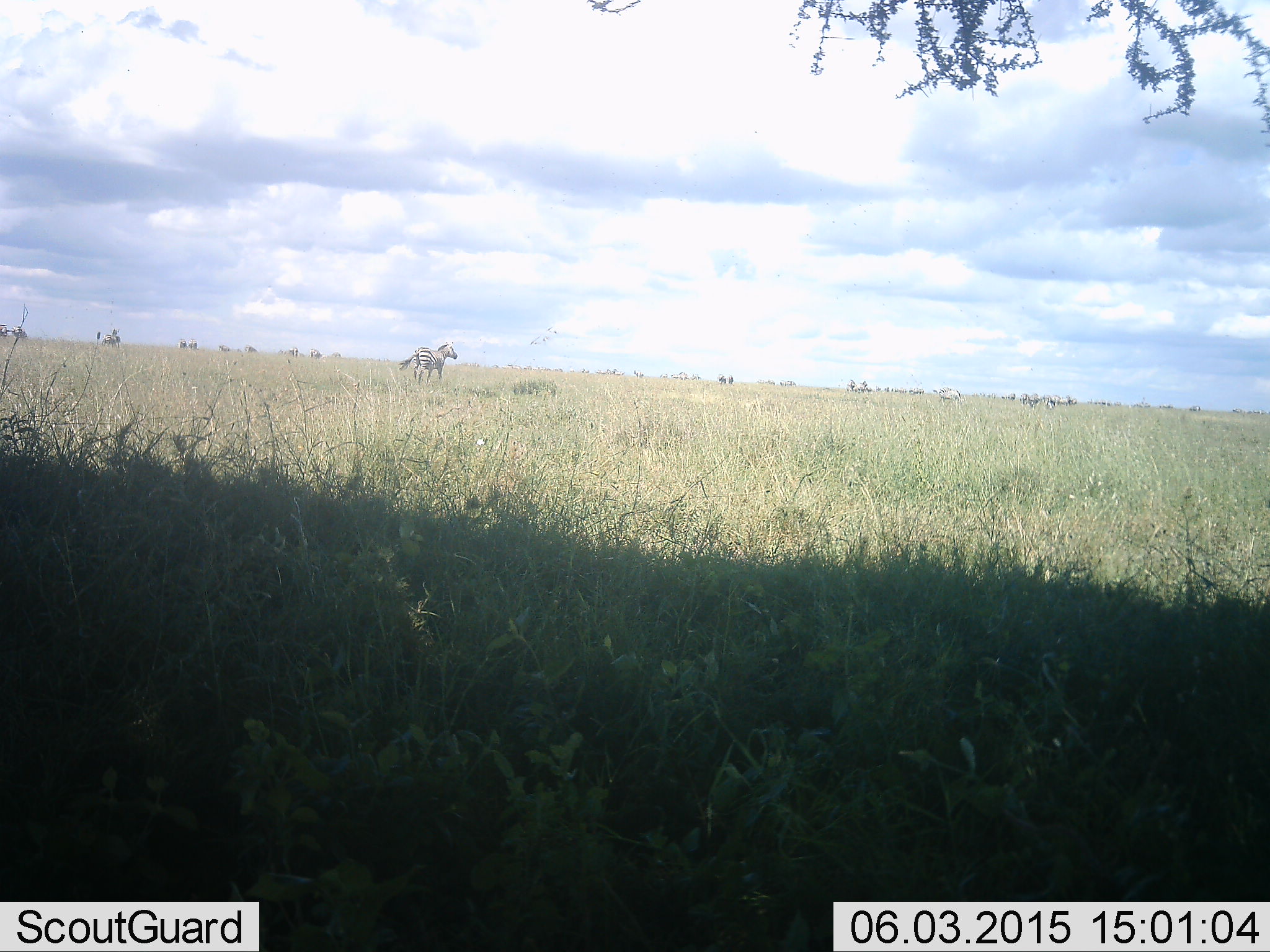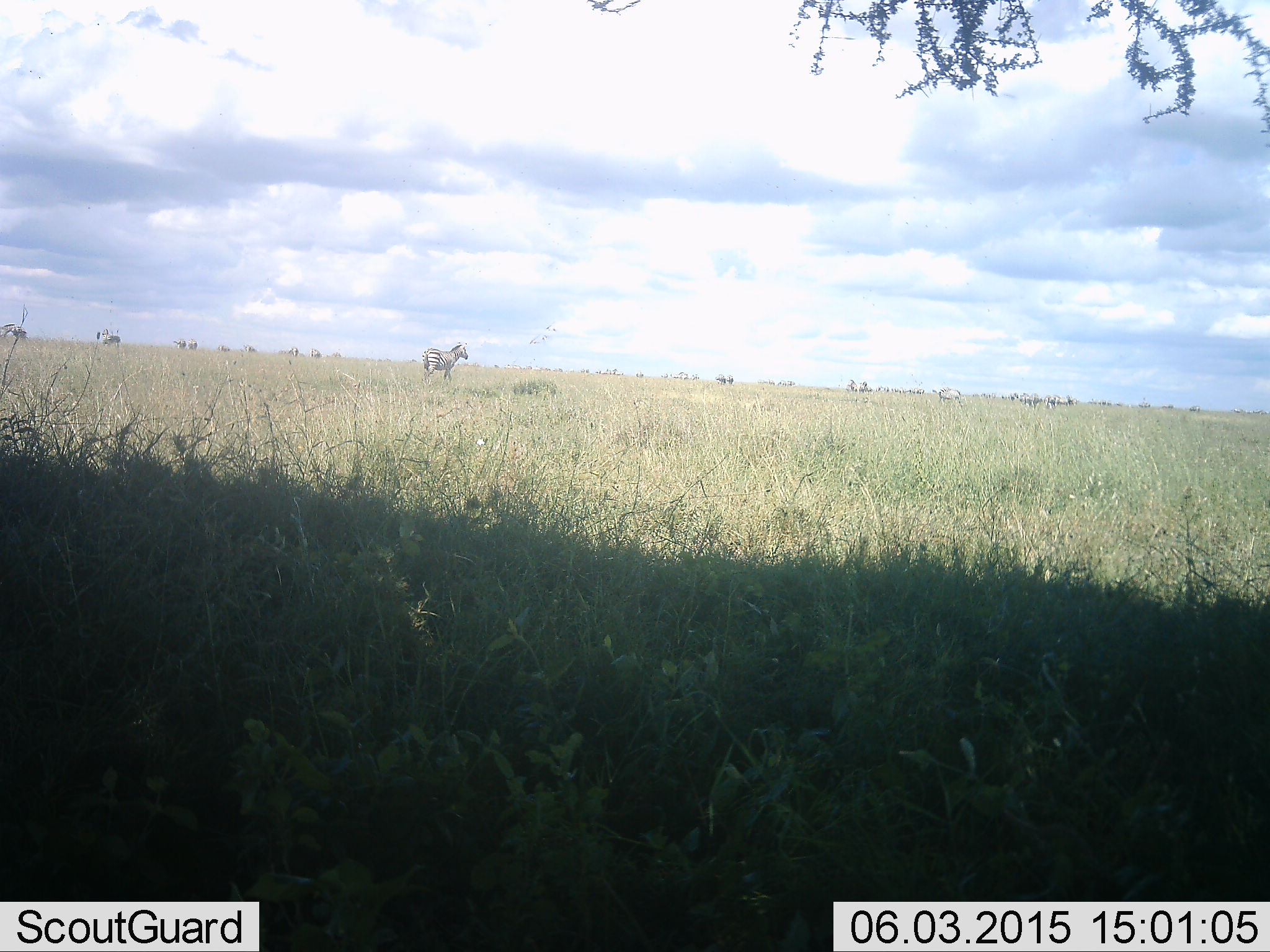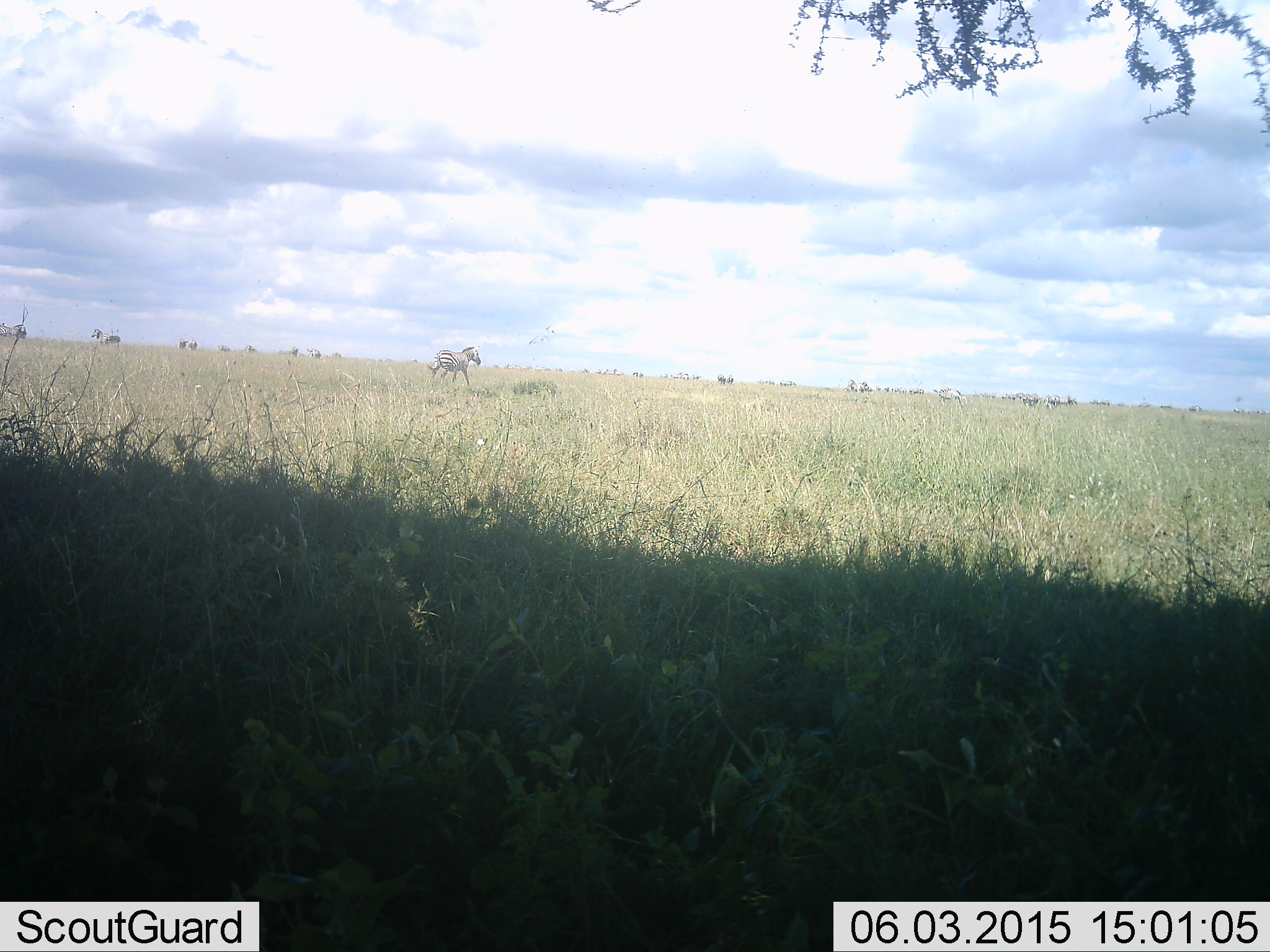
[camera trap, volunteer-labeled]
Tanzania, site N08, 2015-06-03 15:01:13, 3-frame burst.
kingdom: Animalia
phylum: Chordata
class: Mammalia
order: Perissodactyla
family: Equidae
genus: Equus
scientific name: Equus quagga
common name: plains zebra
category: zebra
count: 4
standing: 45%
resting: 0%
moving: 73%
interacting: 0%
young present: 0%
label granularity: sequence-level